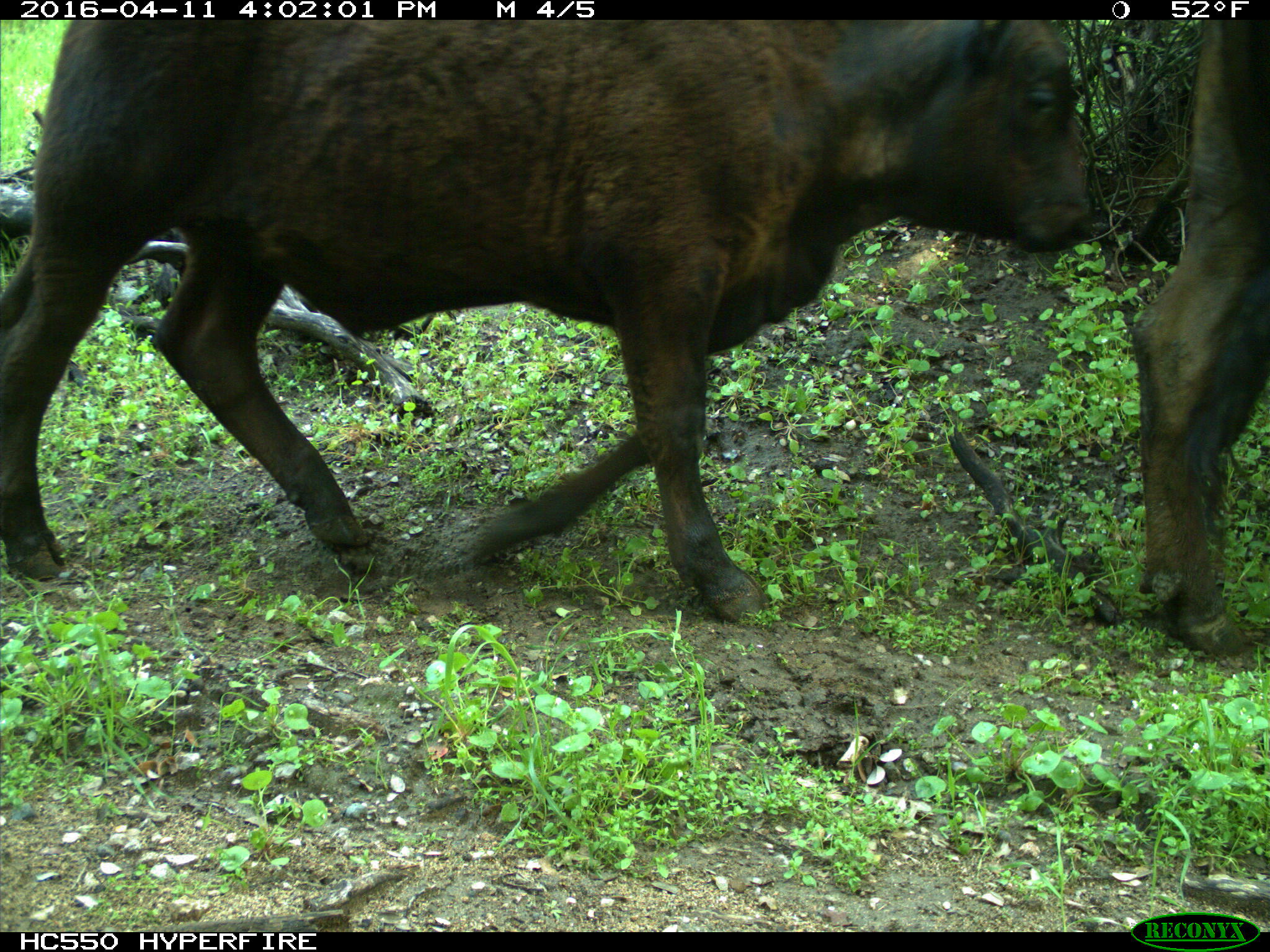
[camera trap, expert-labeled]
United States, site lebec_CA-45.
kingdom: Animalia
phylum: Chordata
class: Mammalia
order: Artiodactyla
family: Bovidae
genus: Bos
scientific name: Bos taurus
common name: domestic cow